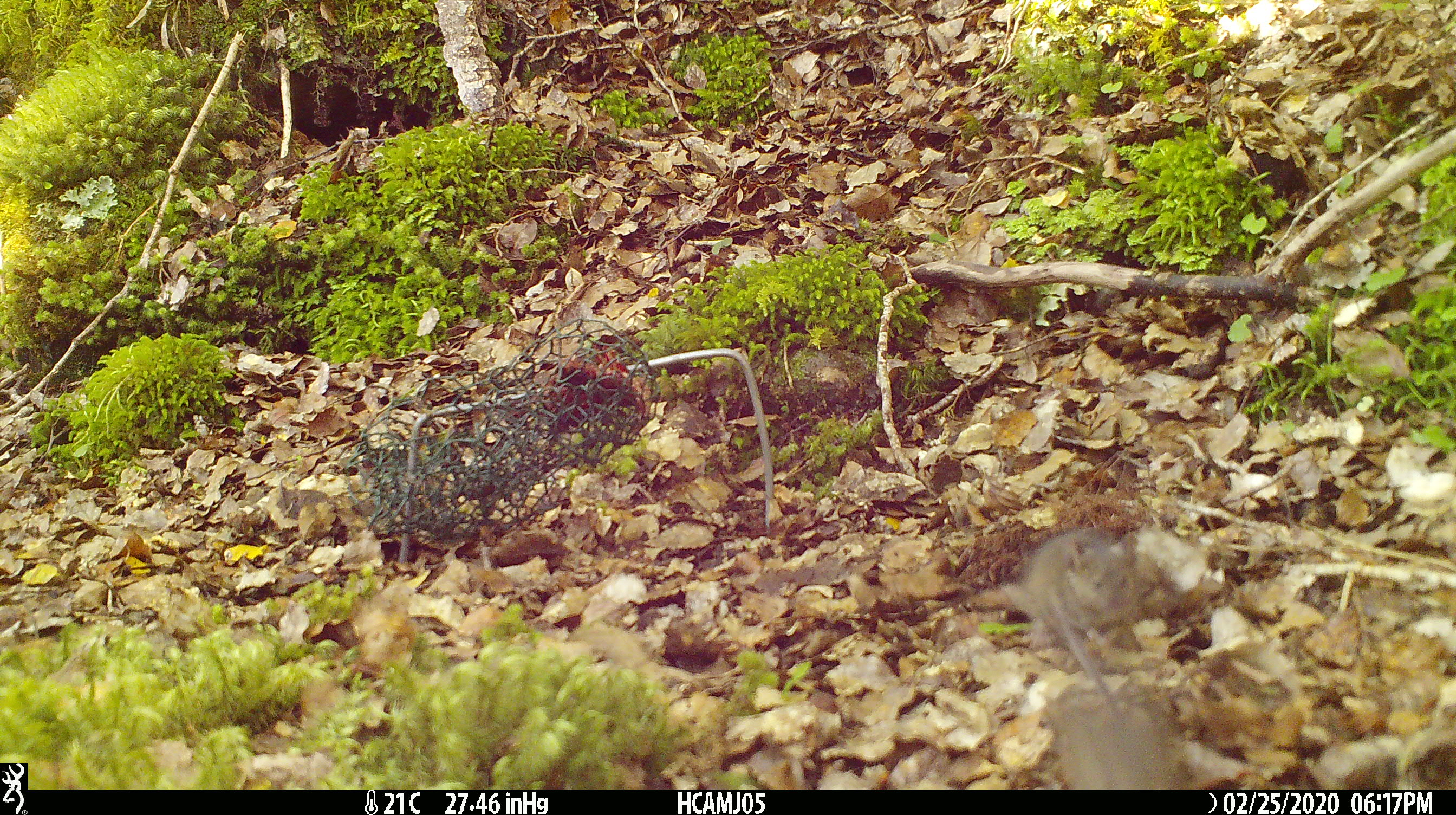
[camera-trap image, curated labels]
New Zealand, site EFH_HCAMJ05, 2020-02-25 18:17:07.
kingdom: Animalia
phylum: Chordata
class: Mammalia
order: Rodentia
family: Muridae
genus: Mus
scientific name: Mus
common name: mouse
Mouse (Mus).